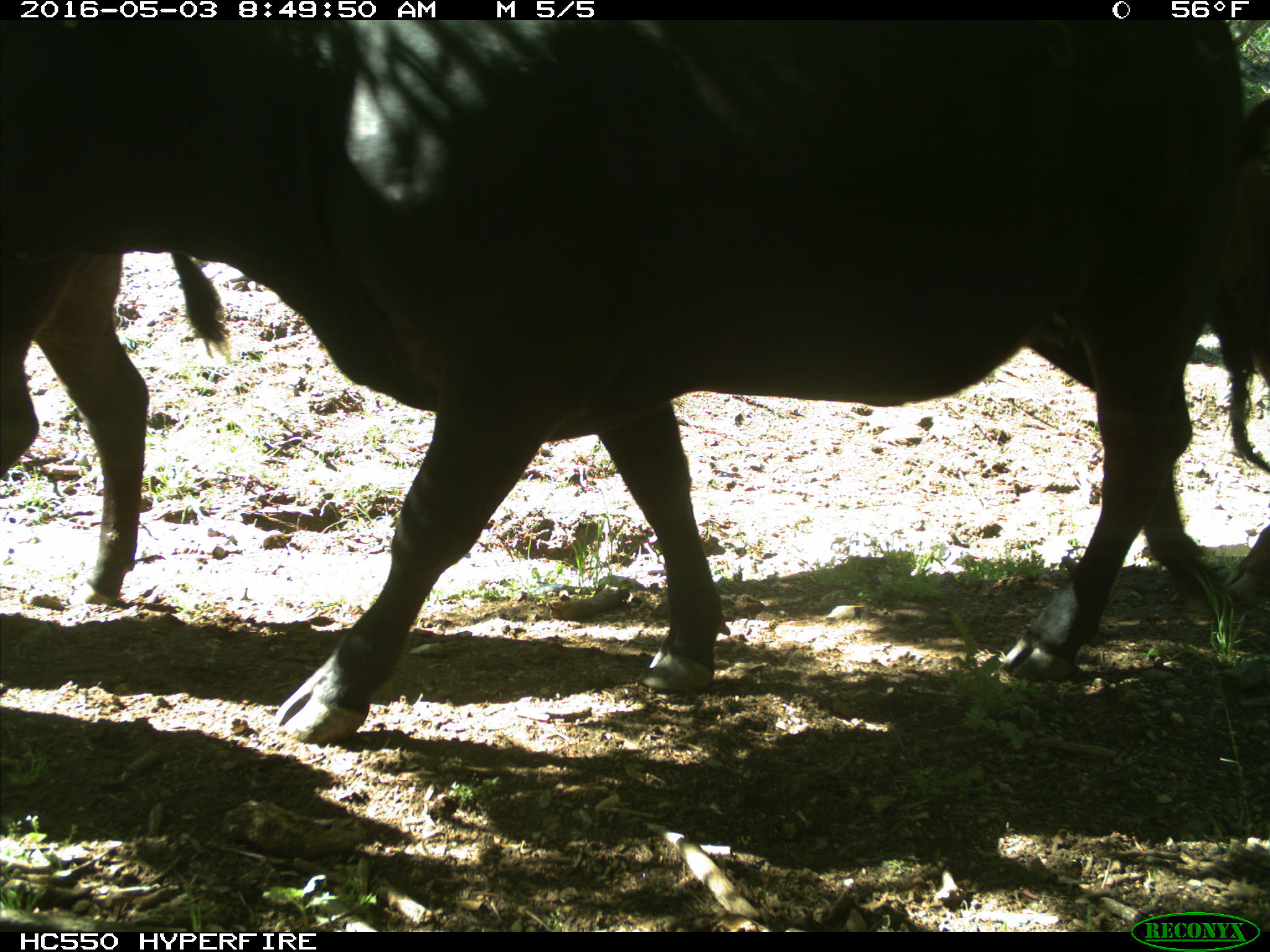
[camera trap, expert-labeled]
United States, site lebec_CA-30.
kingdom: Animalia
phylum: Chordata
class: Mammalia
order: Artiodactyla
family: Bovidae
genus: Bos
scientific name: Bos taurus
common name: domestic cow